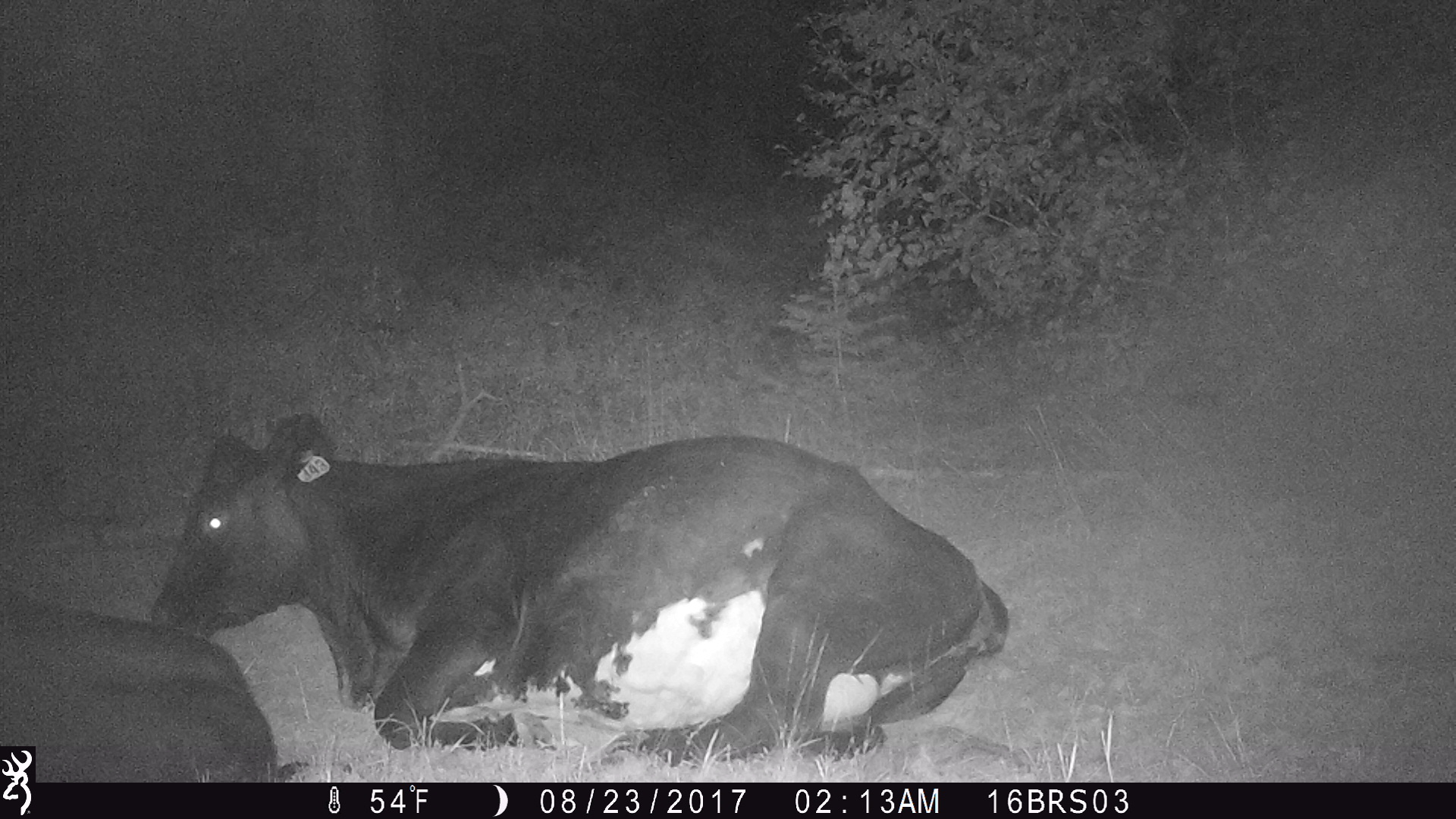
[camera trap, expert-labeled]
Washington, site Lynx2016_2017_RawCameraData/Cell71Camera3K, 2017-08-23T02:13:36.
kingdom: Animalia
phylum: Chordata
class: Mammalia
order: Artiodactyla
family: Bovidae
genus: Bos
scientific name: Bos taurus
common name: domestic cattle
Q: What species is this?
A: Domestic cattle (Bos taurus).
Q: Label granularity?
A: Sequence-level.